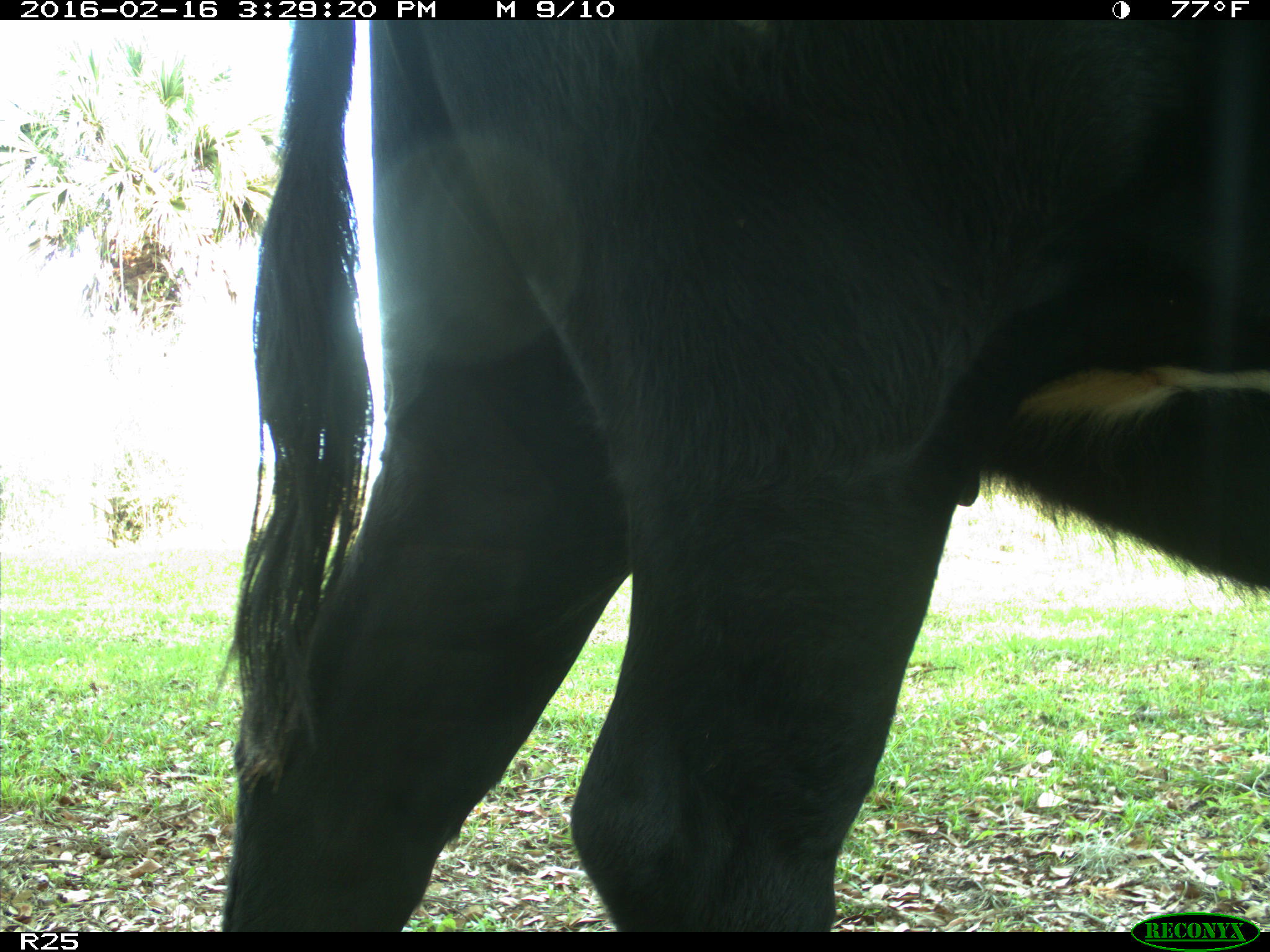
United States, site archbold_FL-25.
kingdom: Animalia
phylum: Chordata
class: Mammalia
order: Artiodactyla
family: Bovidae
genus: Bos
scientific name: Bos taurus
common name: domestic cow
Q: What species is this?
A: Bos taurus (domestic cow).